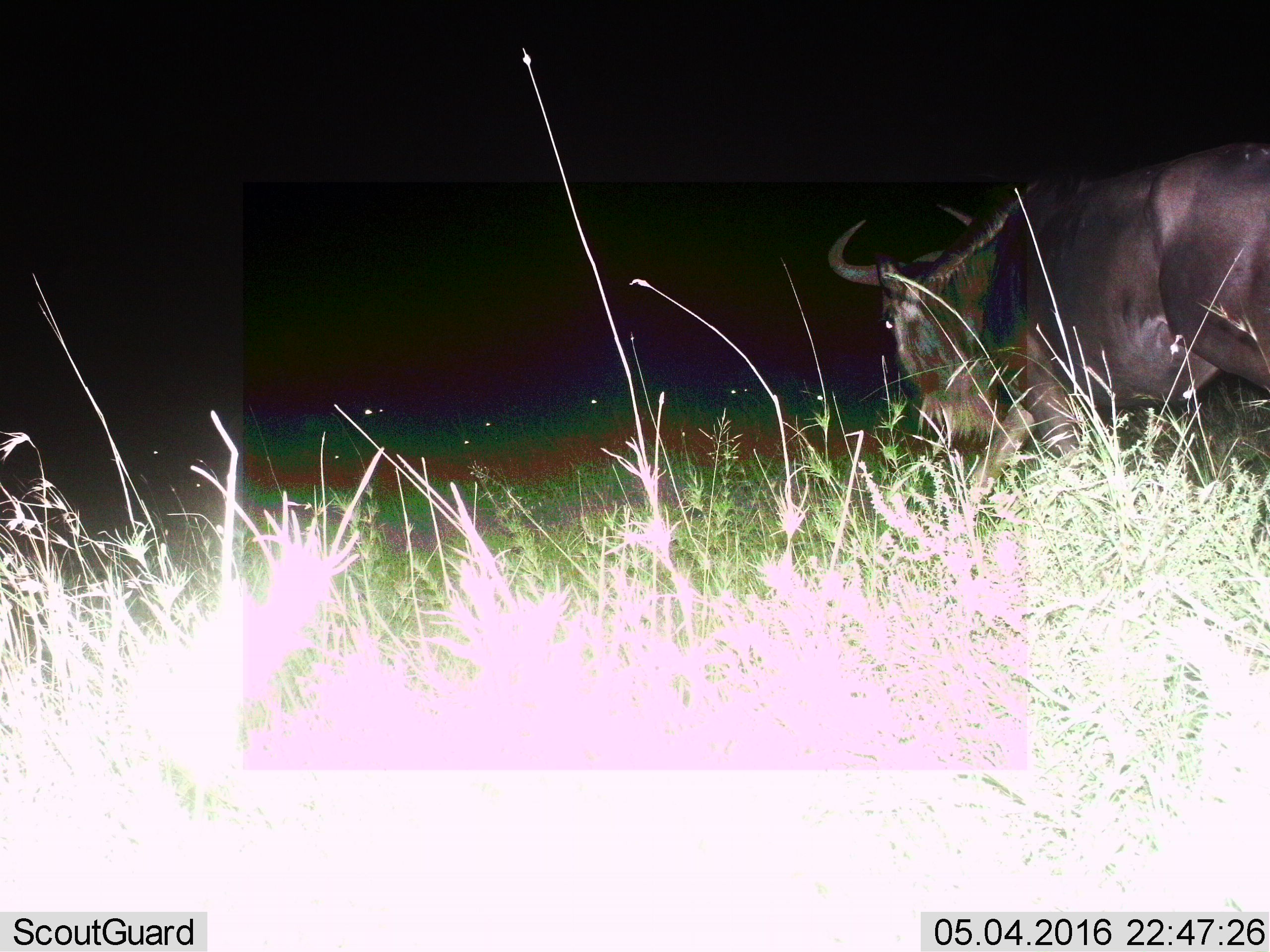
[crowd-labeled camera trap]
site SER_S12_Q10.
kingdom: Animalia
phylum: Chordata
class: Mammalia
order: Artiodactyla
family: Bovidae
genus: Connochaetes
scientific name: Connochaetes taurinus taurinus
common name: blue wildebeest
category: wildebeestblue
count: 1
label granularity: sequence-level